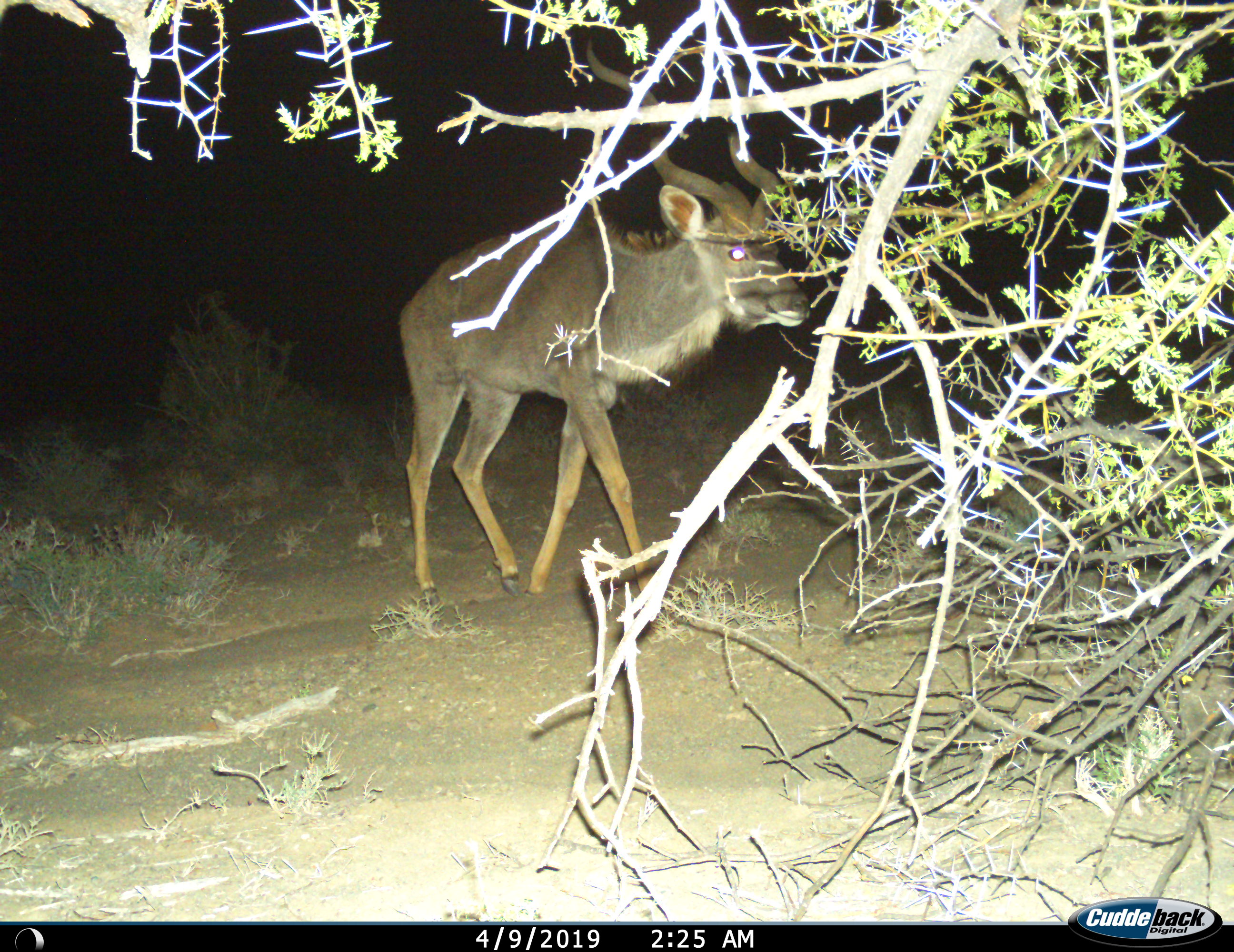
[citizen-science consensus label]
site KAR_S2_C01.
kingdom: Animalia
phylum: Chordata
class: Mammalia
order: Artiodactyla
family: Bovidae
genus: Tragelaphus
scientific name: Tragelaphus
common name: kudu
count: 1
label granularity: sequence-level